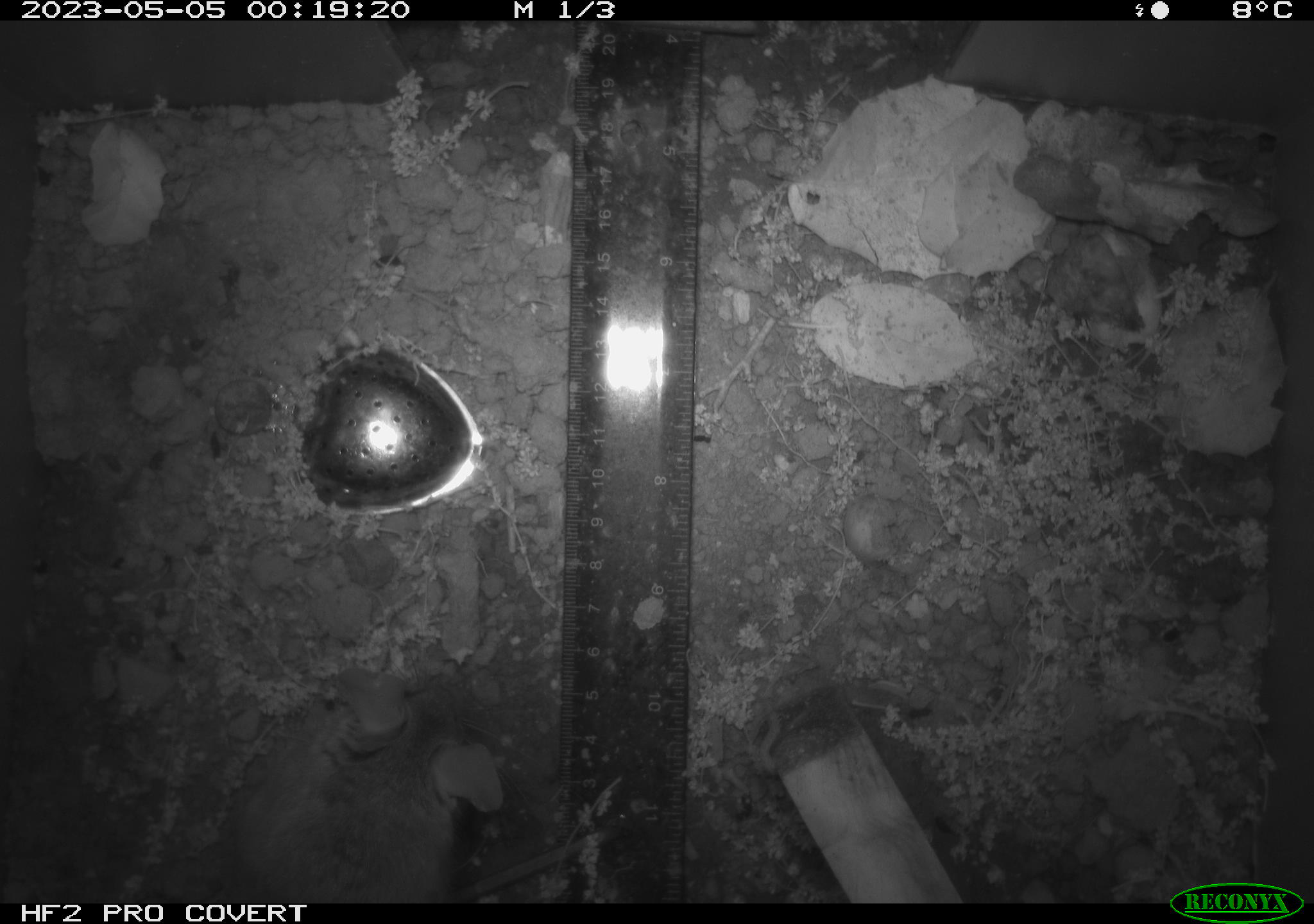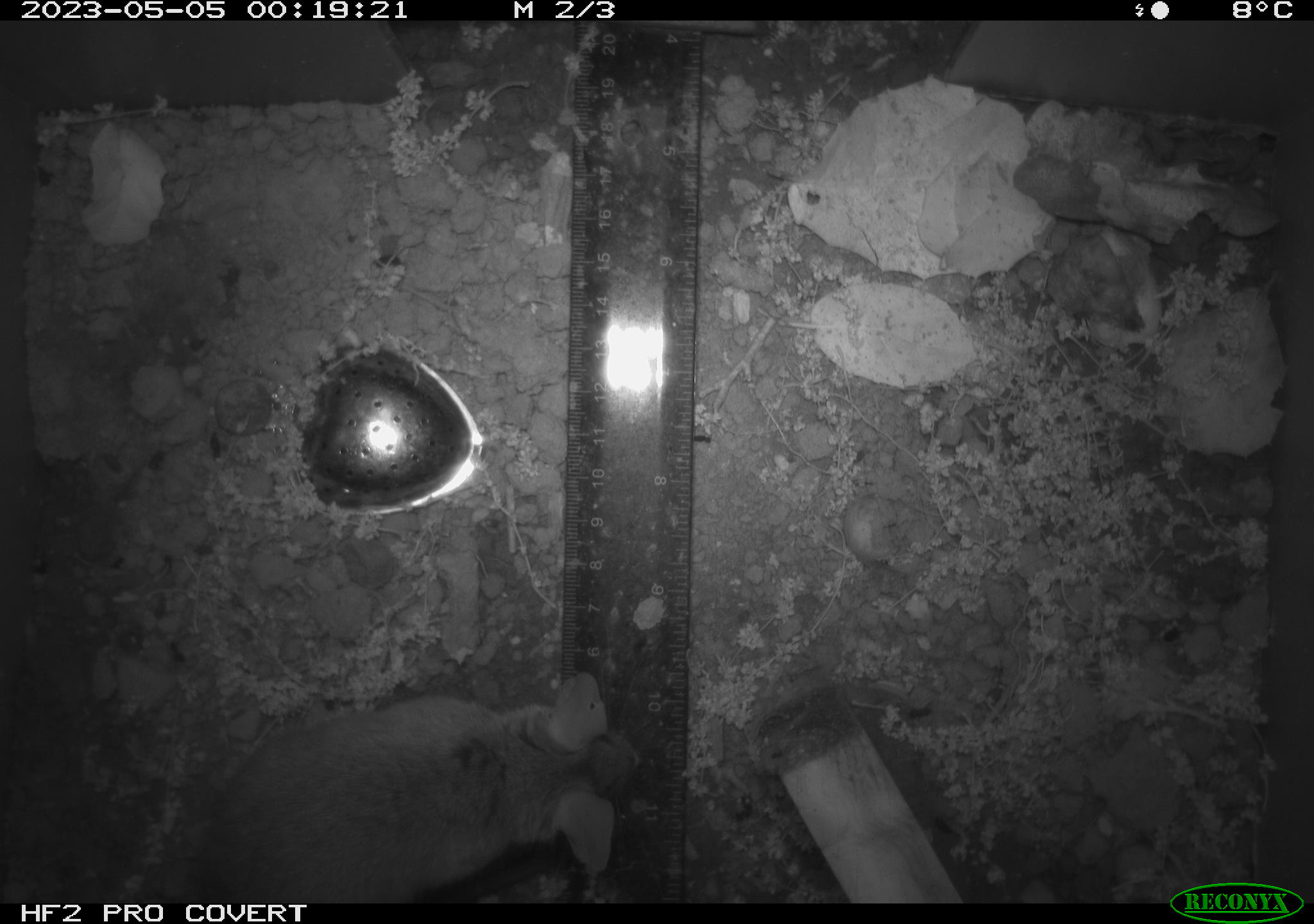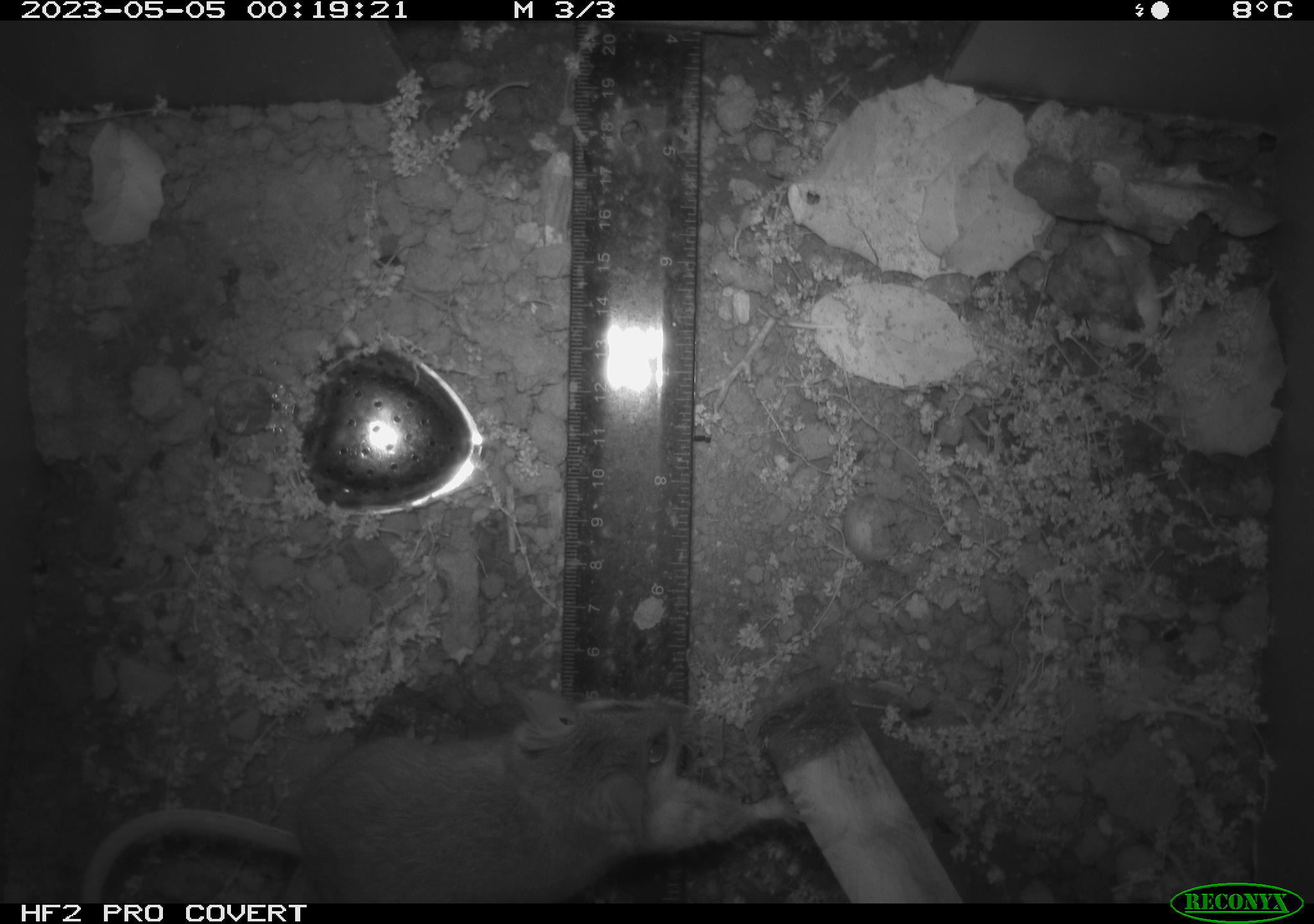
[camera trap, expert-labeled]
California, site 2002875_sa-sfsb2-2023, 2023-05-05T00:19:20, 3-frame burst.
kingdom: Animalia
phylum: Chordata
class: Mammalia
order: Rodentia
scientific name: Rodentia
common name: mouse species